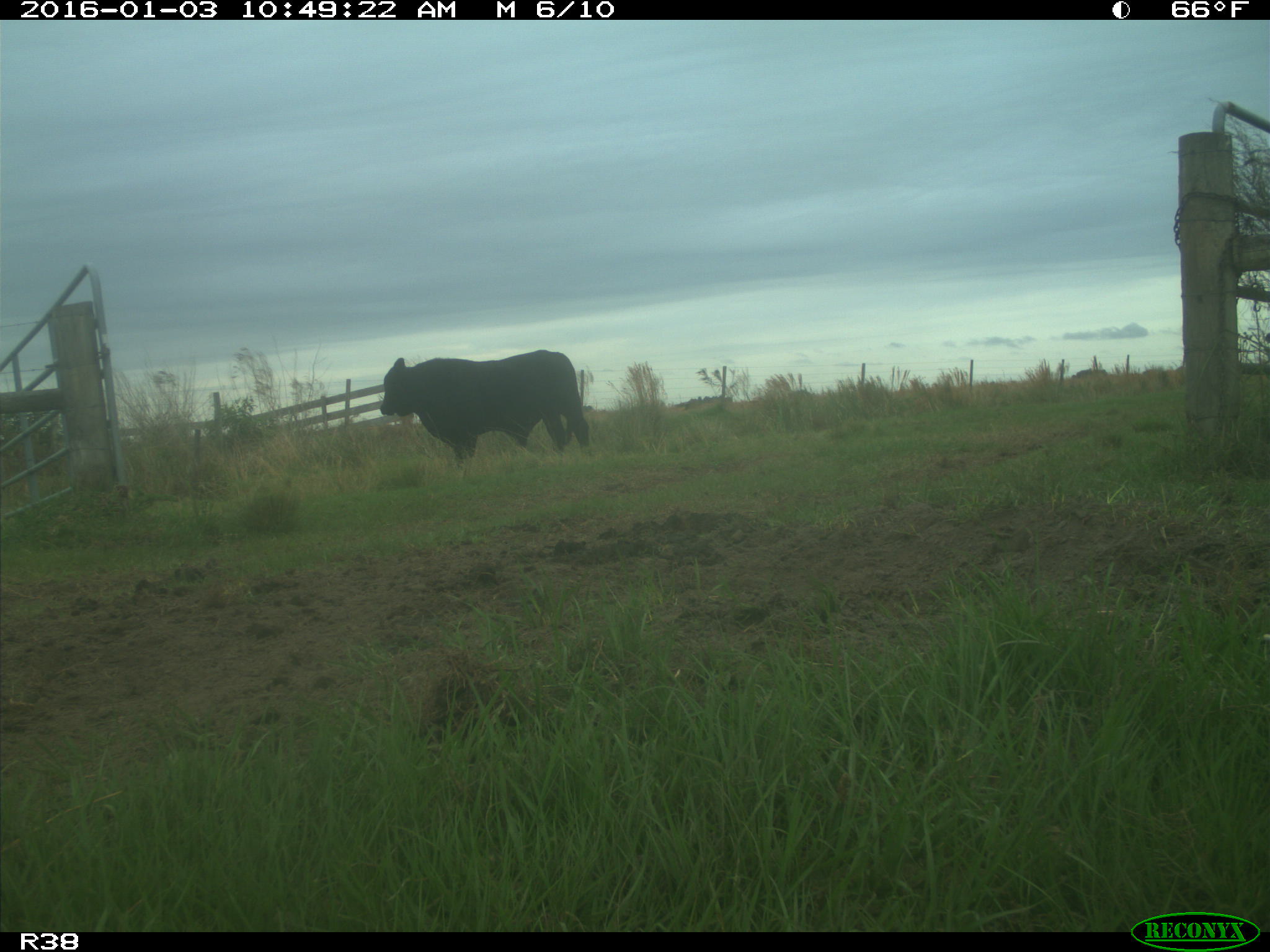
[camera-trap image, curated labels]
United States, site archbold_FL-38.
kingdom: Animalia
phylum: Chordata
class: Mammalia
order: Artiodactyla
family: Bovidae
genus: Bos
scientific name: Bos taurus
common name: domestic cow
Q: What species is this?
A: Bos taurus (domestic cow).